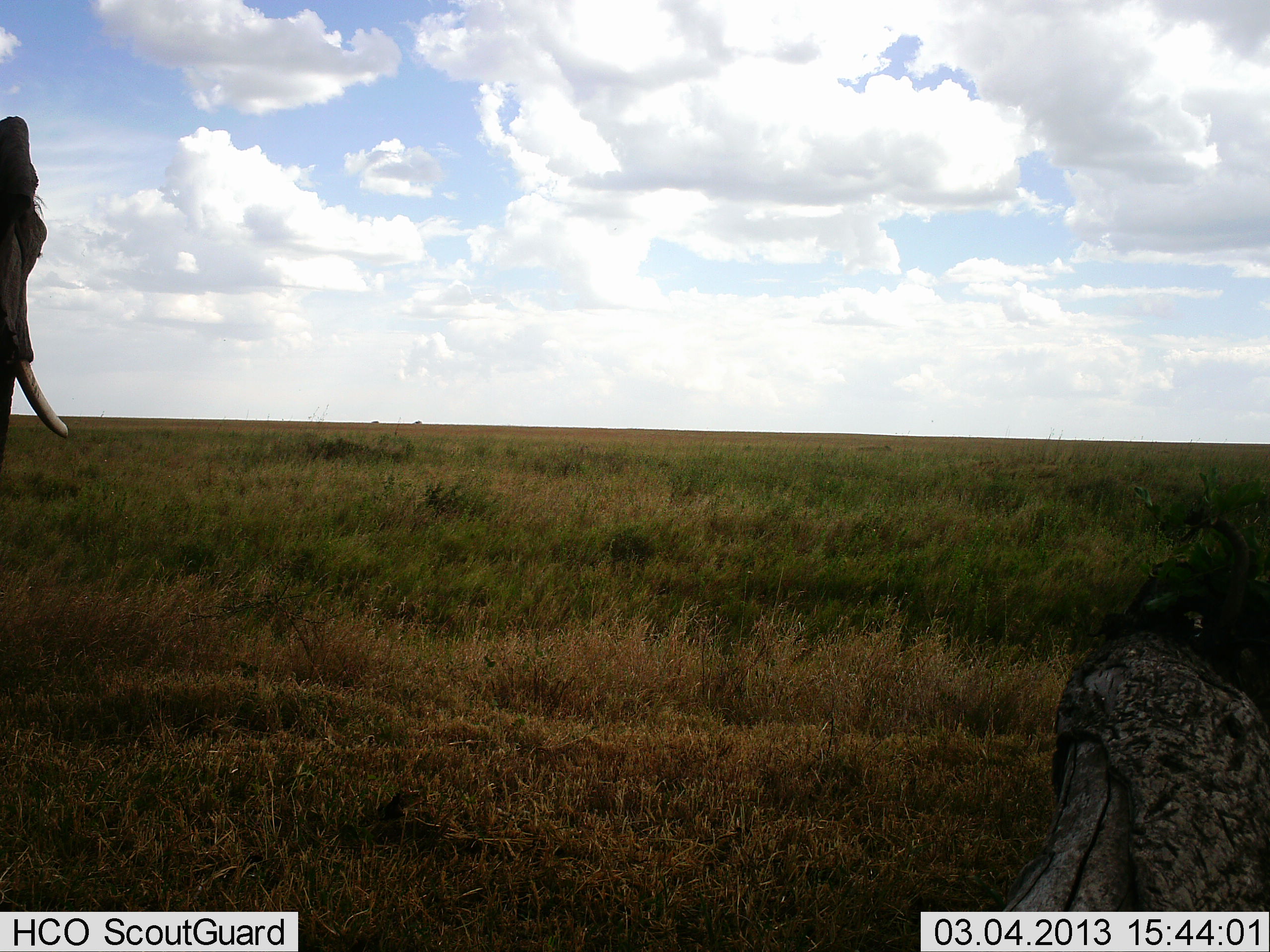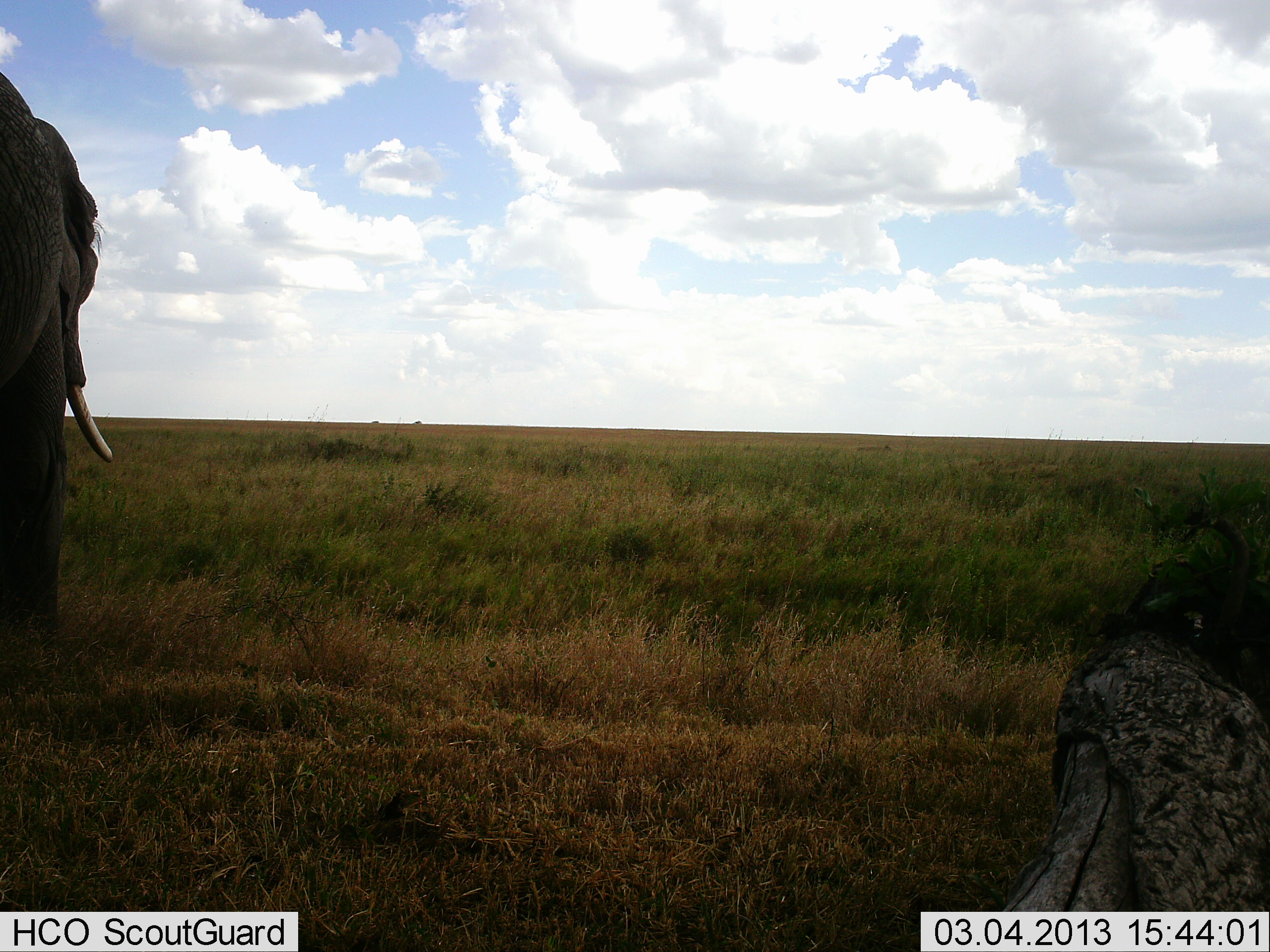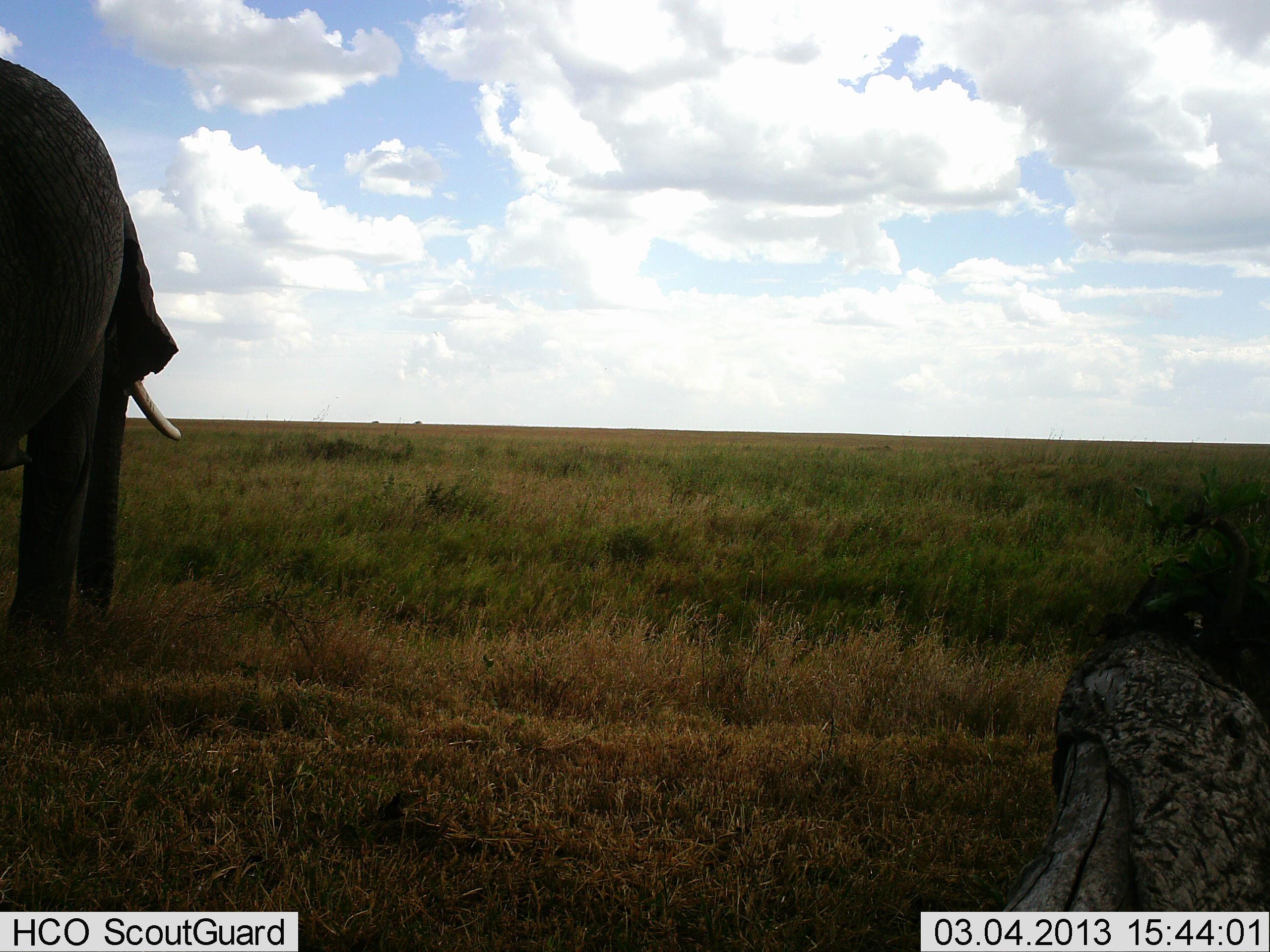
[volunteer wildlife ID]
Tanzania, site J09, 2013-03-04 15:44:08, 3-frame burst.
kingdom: Animalia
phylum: Chordata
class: Mammalia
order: Proboscidea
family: Elephantidae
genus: Loxodonta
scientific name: Loxodonta africana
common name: african bush elephant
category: elephant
Elephant (african bush elephant) (Loxodonta africana), count 1. Behavior (volunteer vote fractions): standing 15%, resting 0%, moving 88%, interacting 0%. Young present (vote fraction): 0%. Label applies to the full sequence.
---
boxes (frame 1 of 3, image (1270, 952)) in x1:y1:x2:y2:
animal: 0:116:71:453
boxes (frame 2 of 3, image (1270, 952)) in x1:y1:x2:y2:
animal: 0:71:119:623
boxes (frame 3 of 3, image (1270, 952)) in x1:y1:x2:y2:
animal: 0:52:185:636